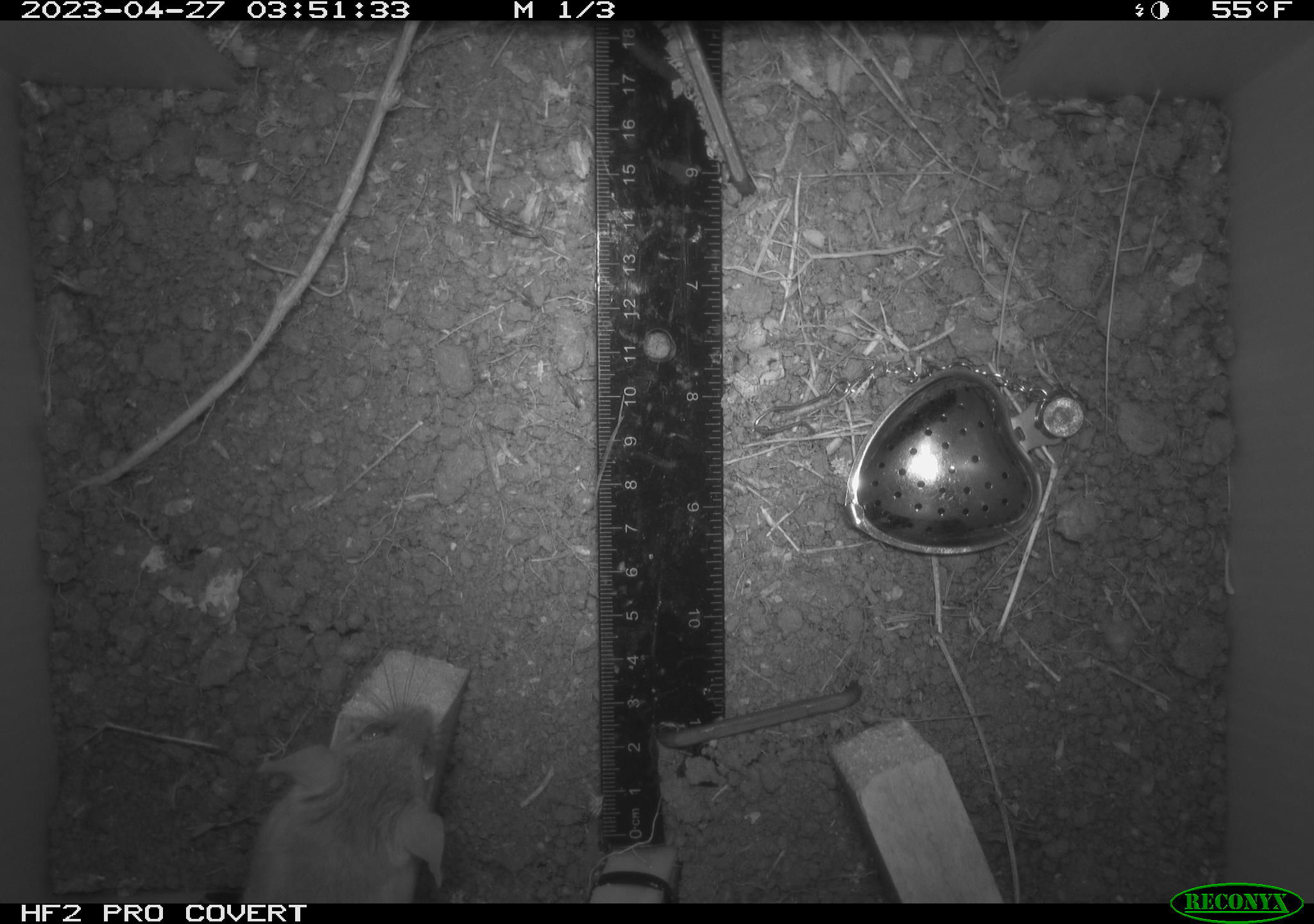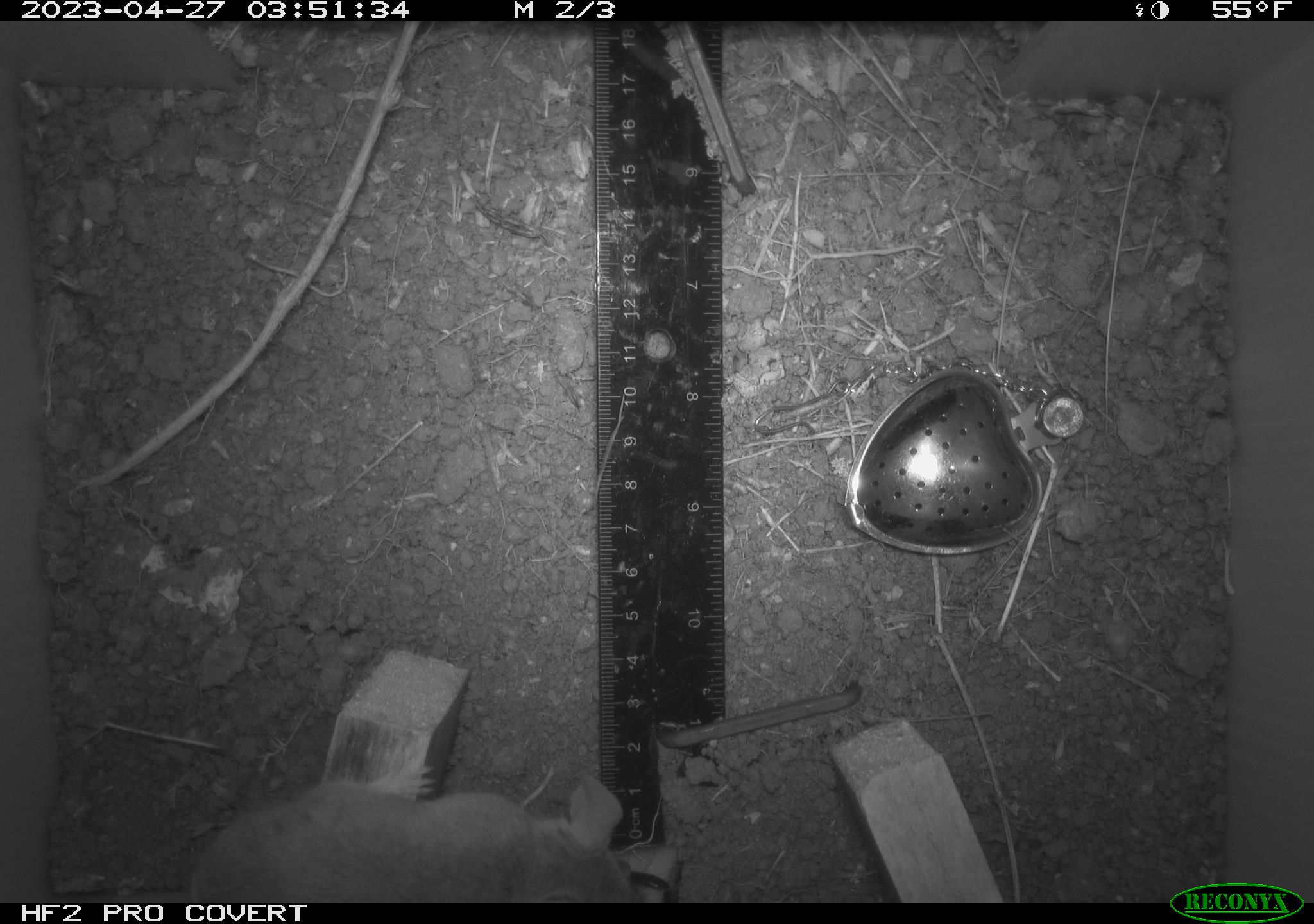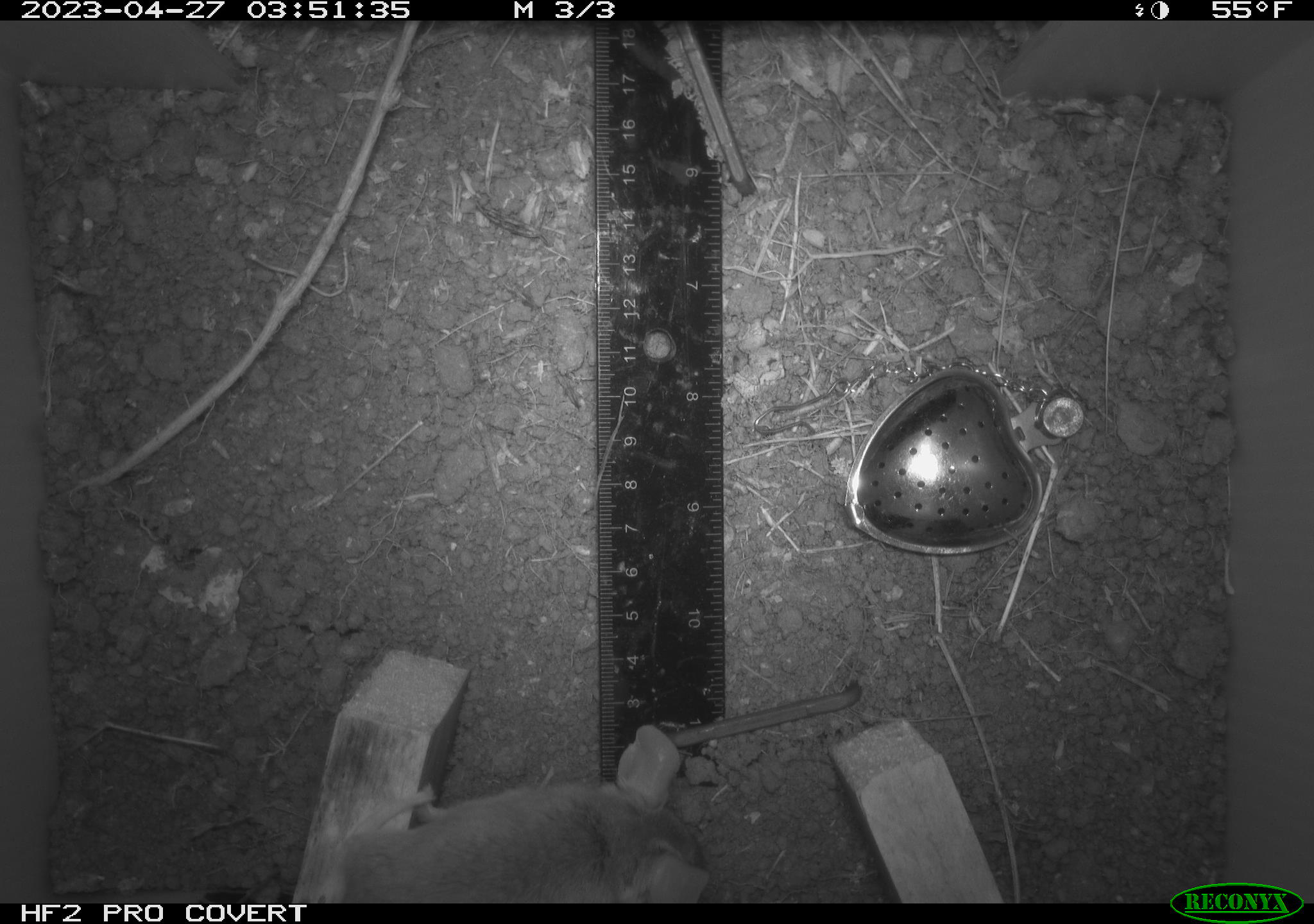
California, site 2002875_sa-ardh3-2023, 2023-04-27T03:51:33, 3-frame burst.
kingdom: Animalia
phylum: Chordata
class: Mammalia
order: Rodentia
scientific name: Rodentia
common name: mouse species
Mouse species (Rodentia).